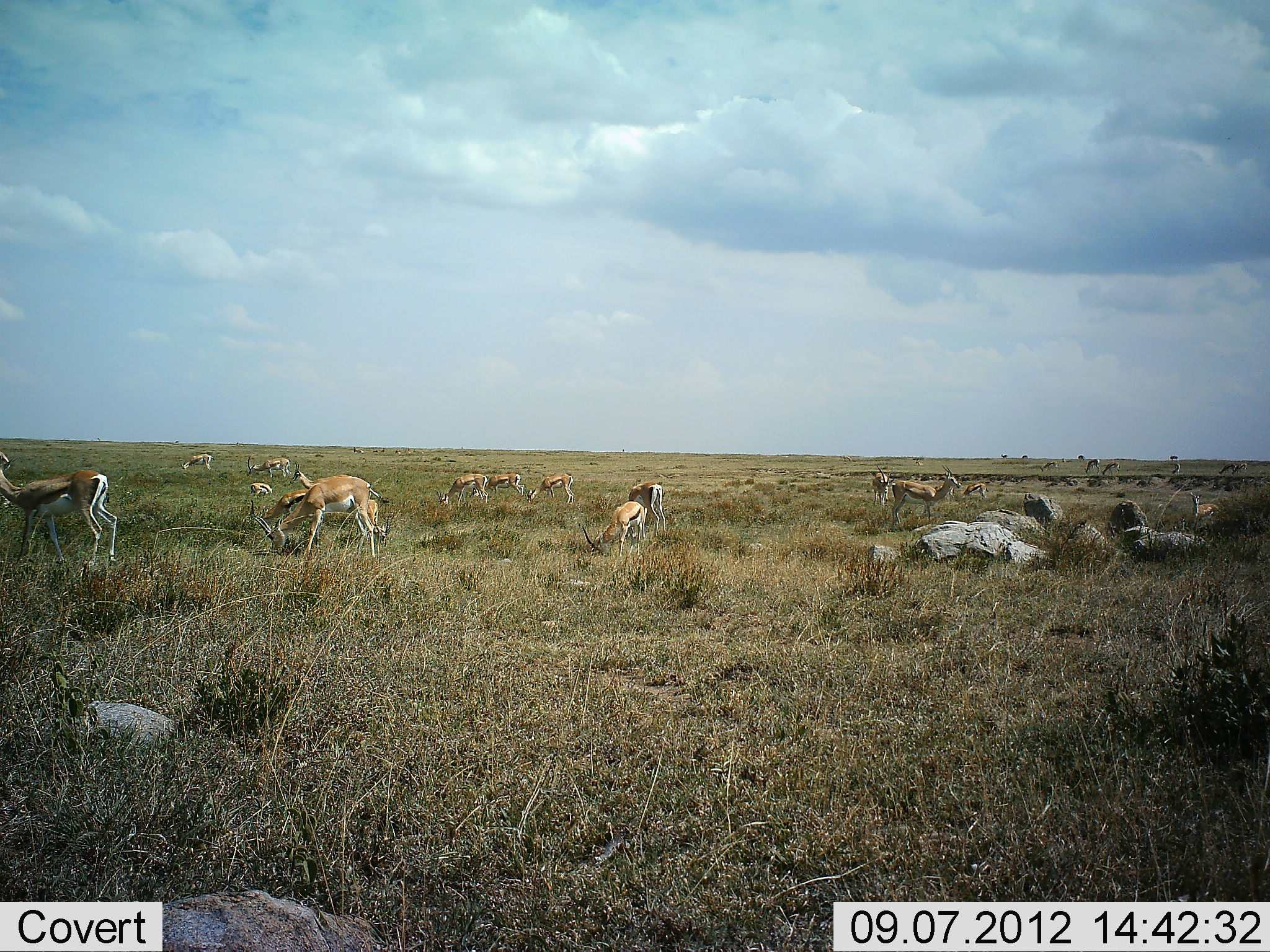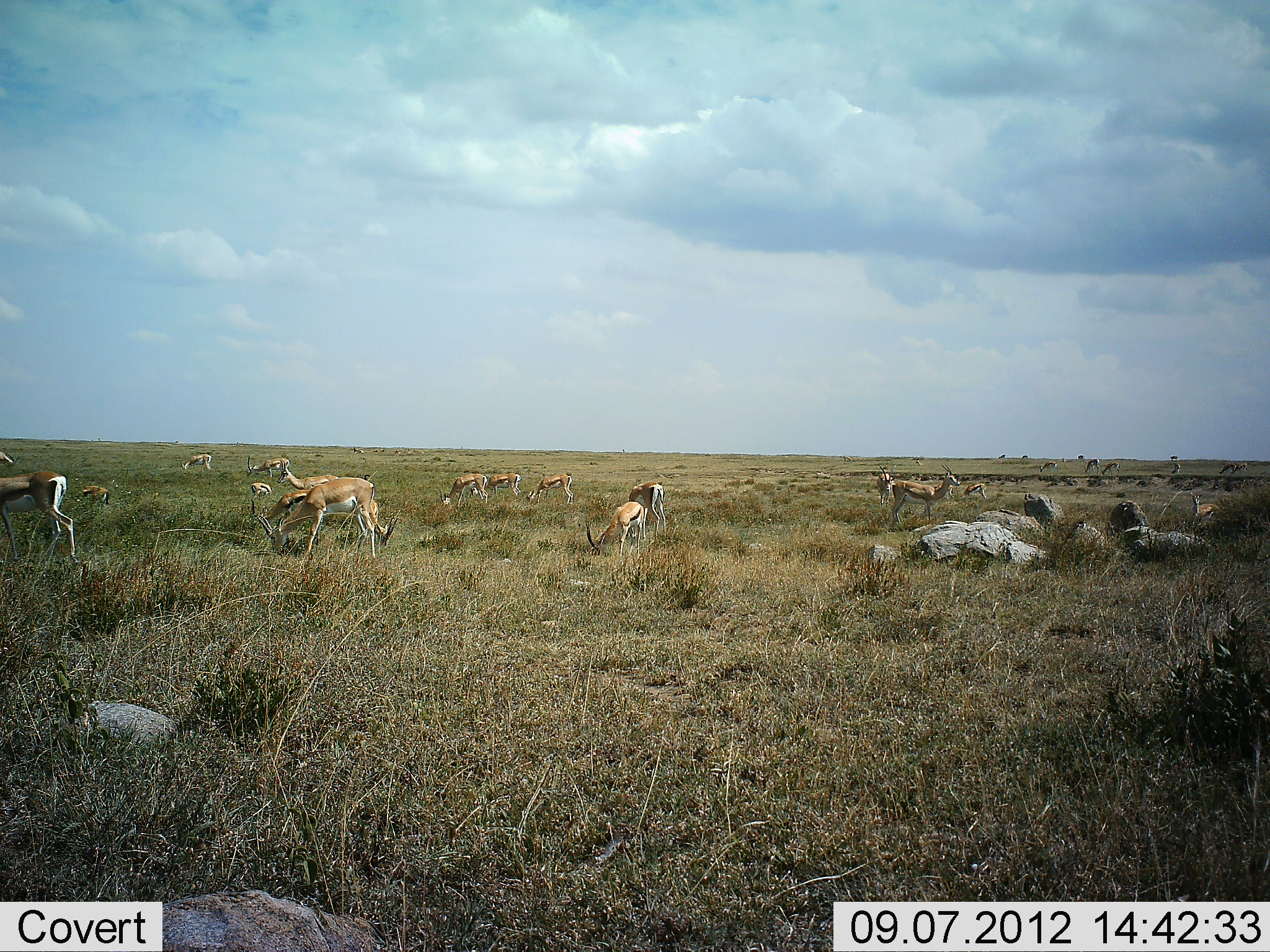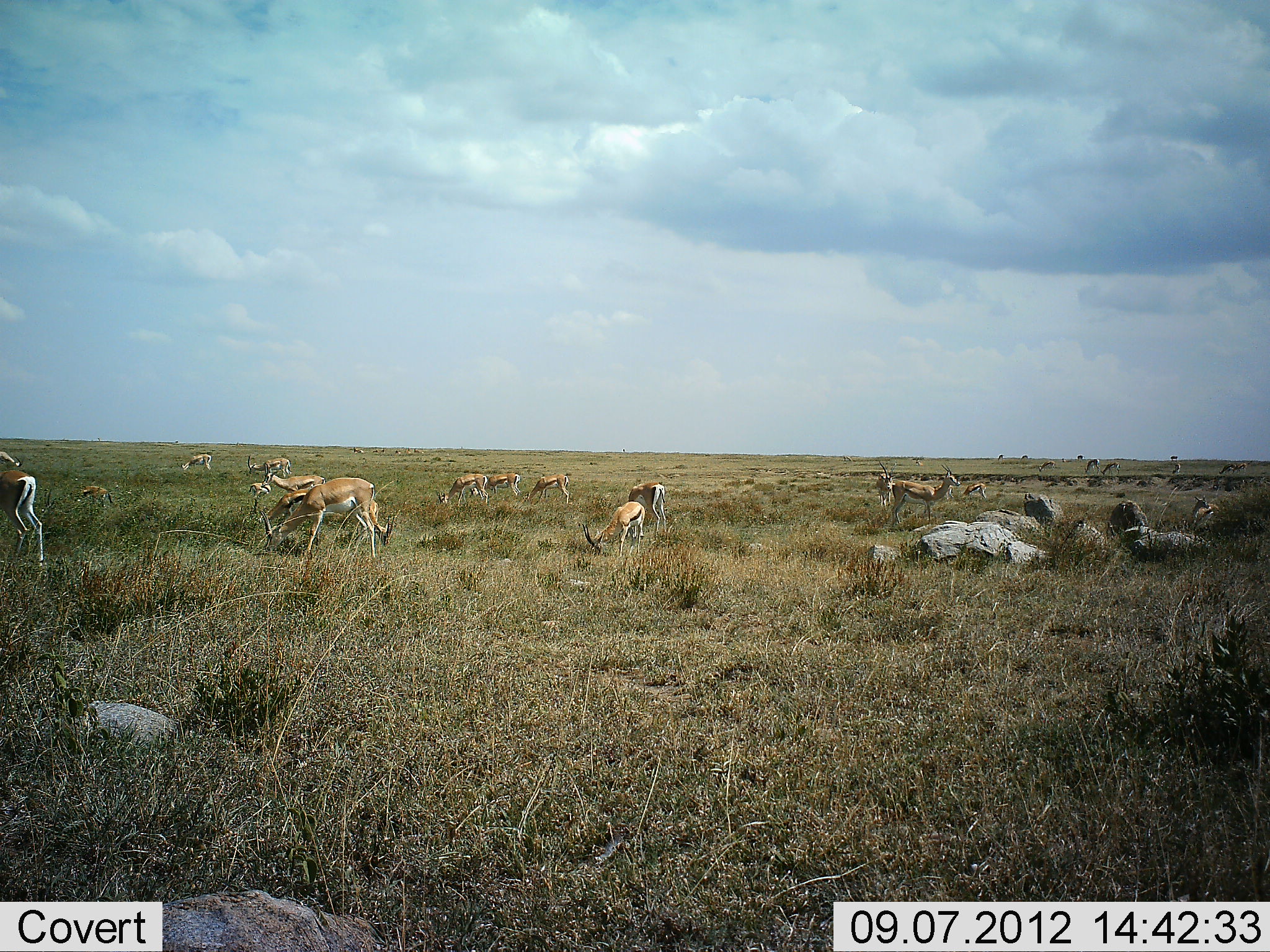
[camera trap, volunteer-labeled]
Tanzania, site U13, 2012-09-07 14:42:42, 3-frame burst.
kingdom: Animalia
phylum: Chordata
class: Mammalia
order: Artiodactyla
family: Bovidae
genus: Eudorcas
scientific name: Eudorcas thomsonii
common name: thomson's gazelle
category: gazellethomsons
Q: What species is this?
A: Gazellethomsons (thomson's gazelle) (Eudorcas thomsonii).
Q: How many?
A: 11-50.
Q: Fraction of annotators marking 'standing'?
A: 62%.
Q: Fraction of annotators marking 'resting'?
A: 12%.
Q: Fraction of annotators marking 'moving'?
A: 50%.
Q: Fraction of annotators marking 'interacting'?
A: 6%.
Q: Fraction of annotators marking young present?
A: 0%.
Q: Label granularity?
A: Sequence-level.